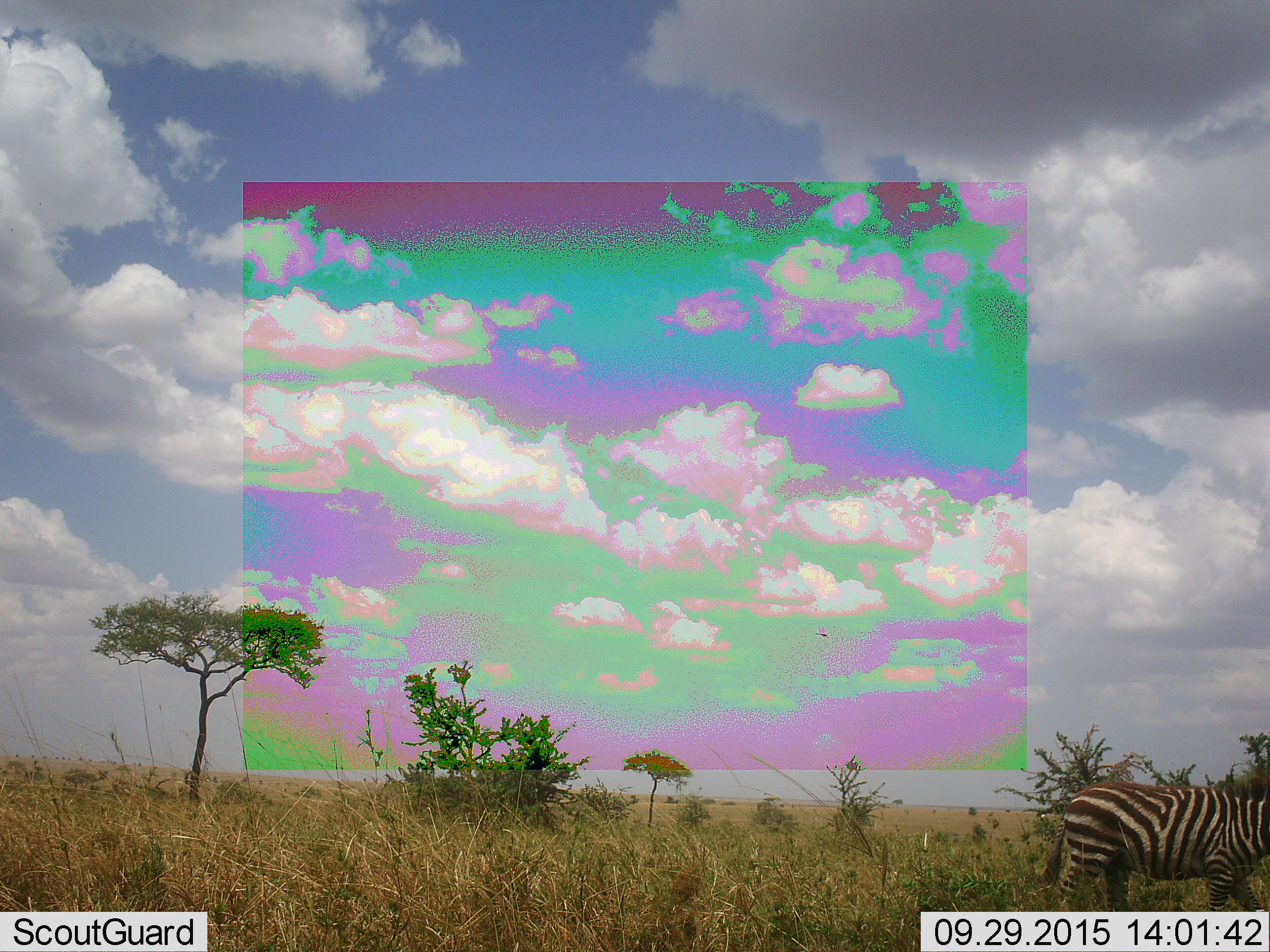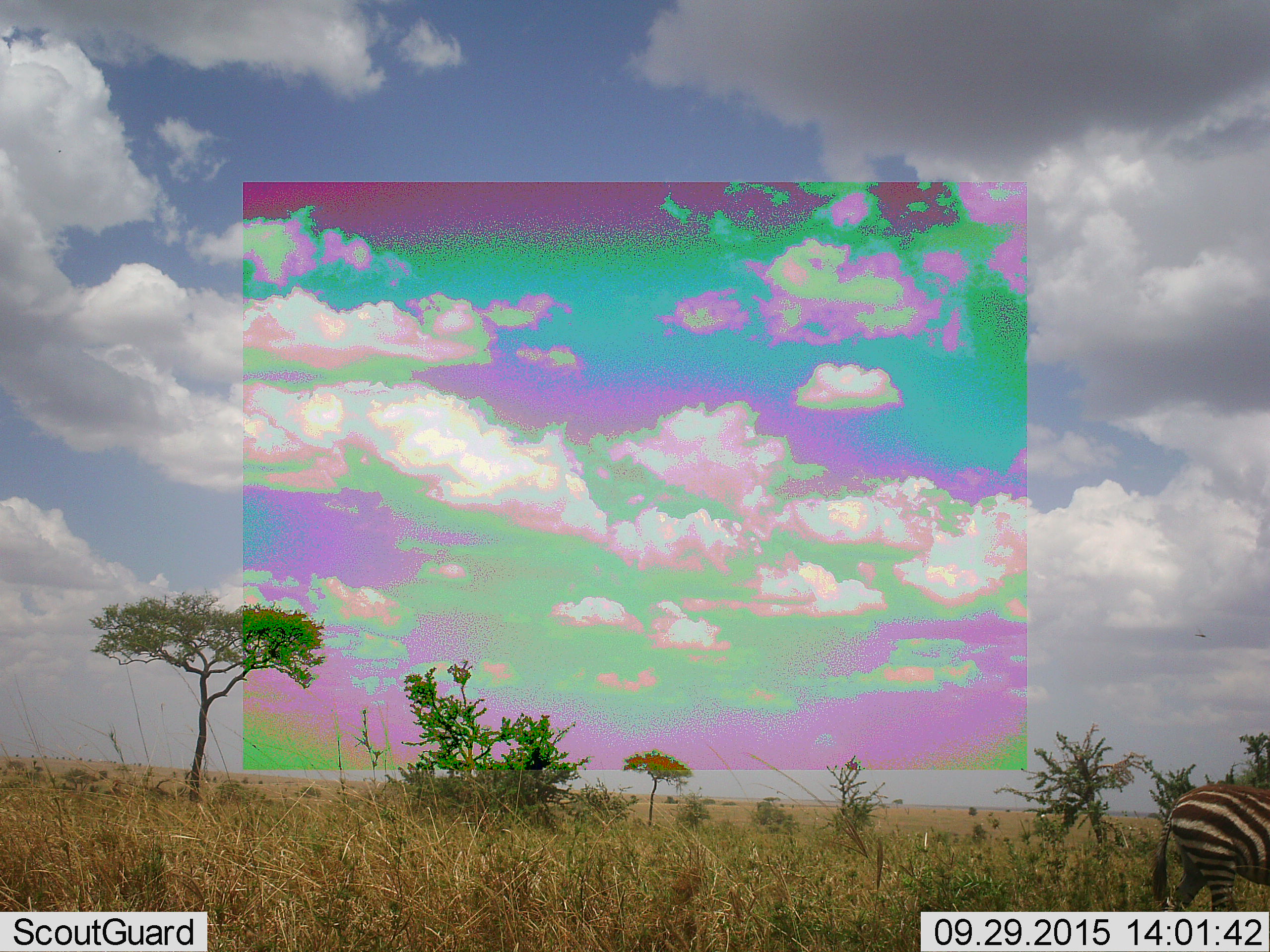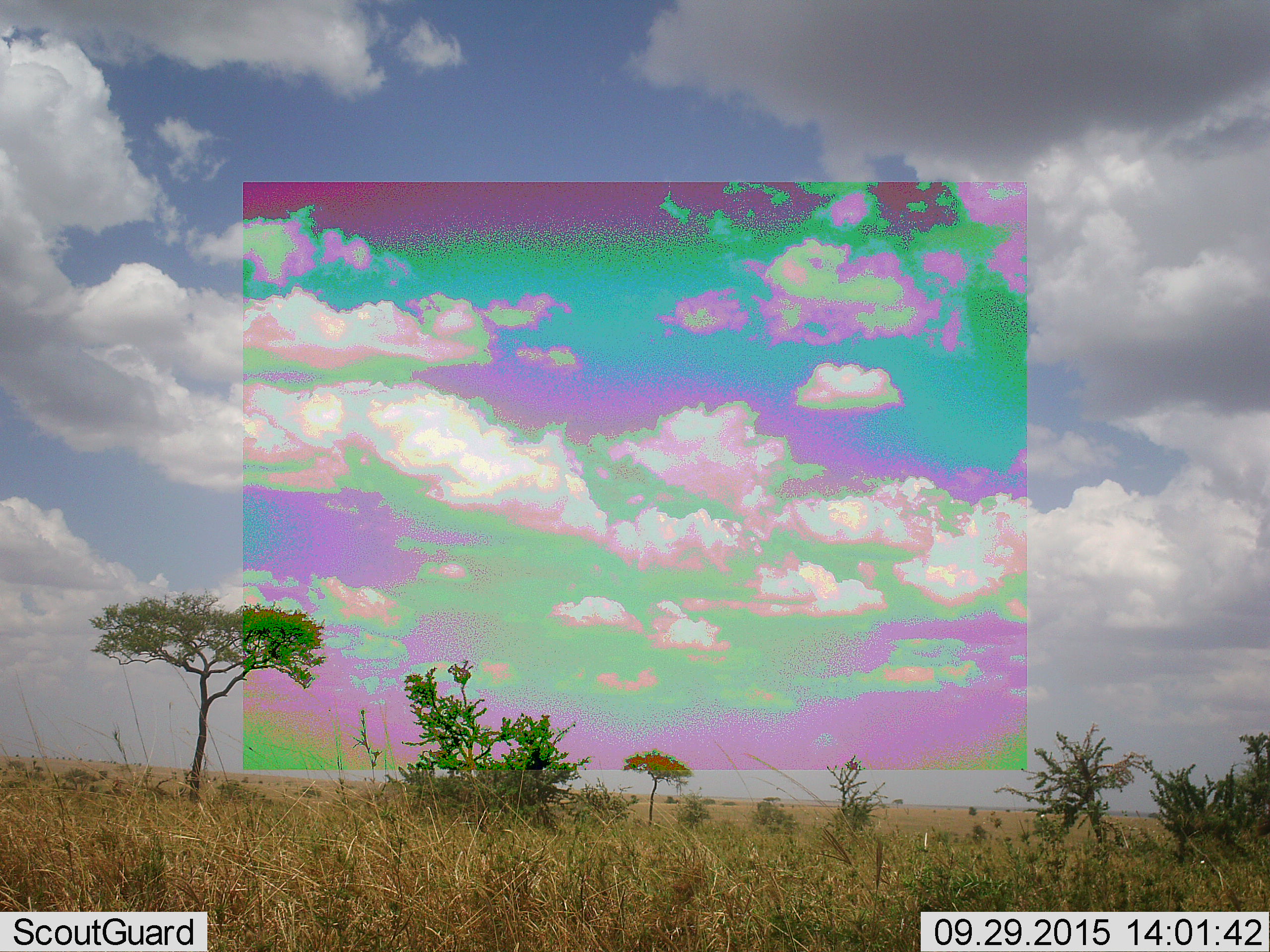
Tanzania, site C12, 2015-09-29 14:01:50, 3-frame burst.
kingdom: Animalia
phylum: Chordata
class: Mammalia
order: Perissodactyla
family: Equidae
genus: Equus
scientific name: Equus quagga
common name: plains zebra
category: zebra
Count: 1.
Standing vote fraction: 18%.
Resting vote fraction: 0%.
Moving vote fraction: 88%.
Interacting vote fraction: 0%.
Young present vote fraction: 12%.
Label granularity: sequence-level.